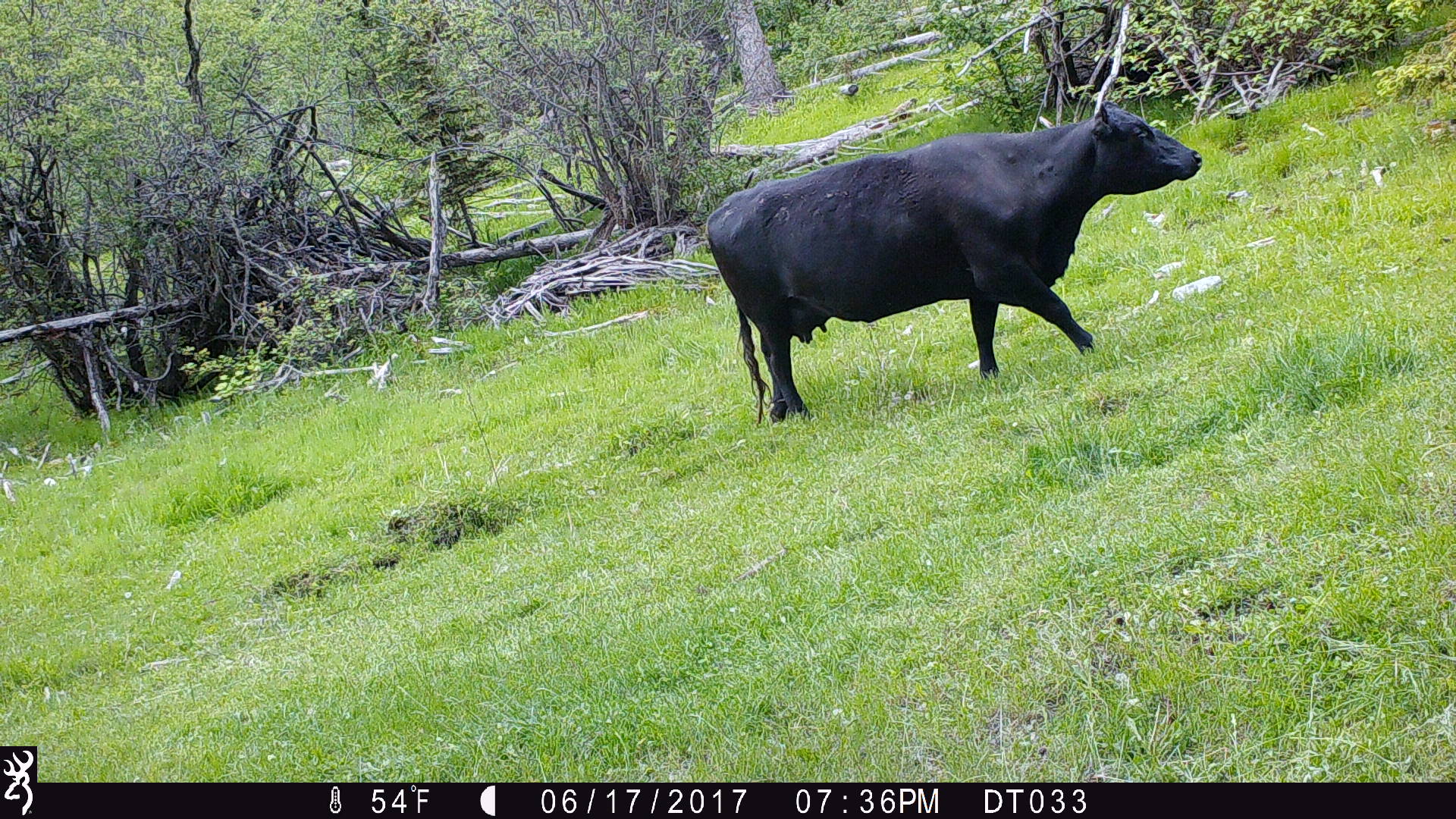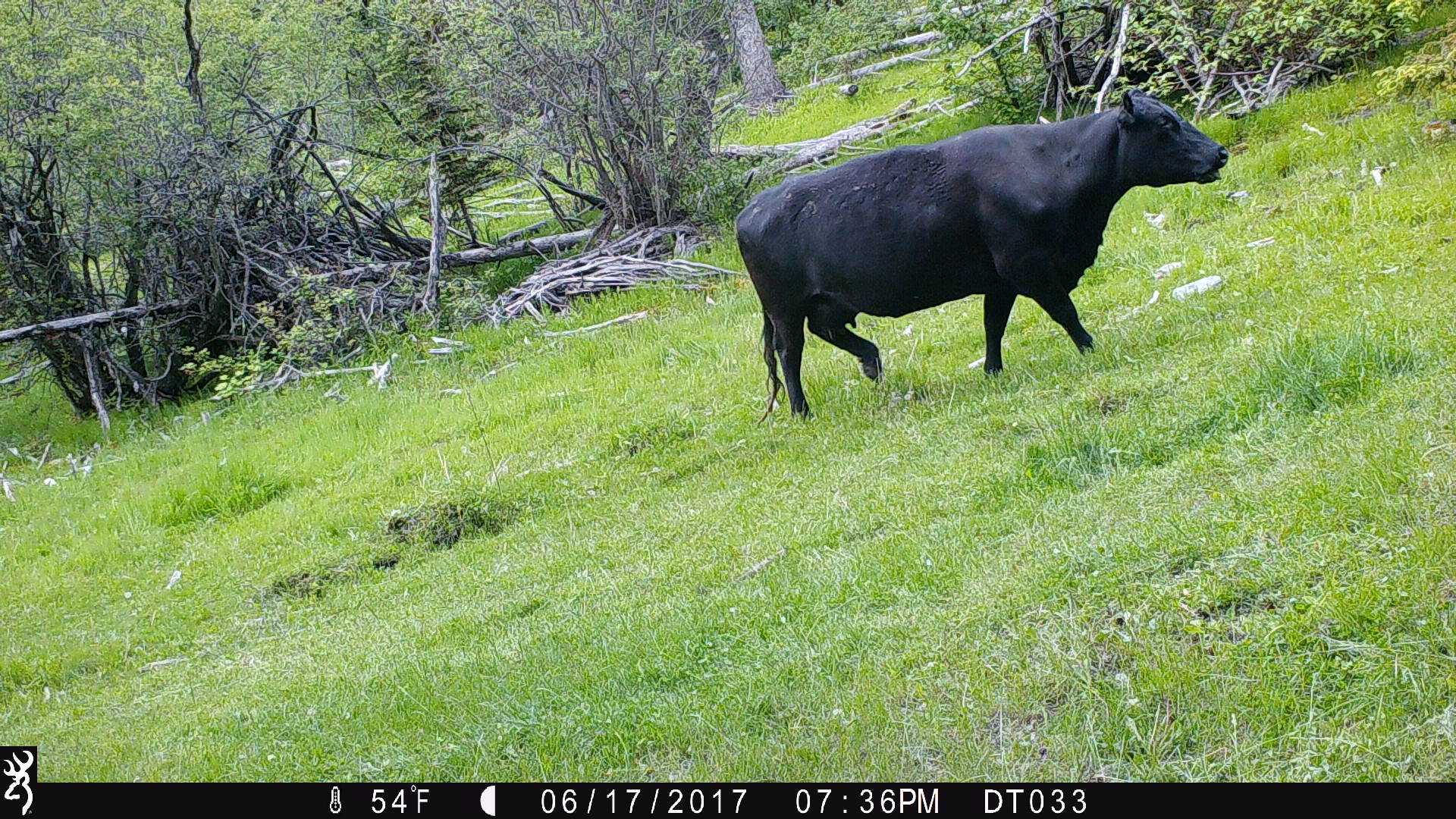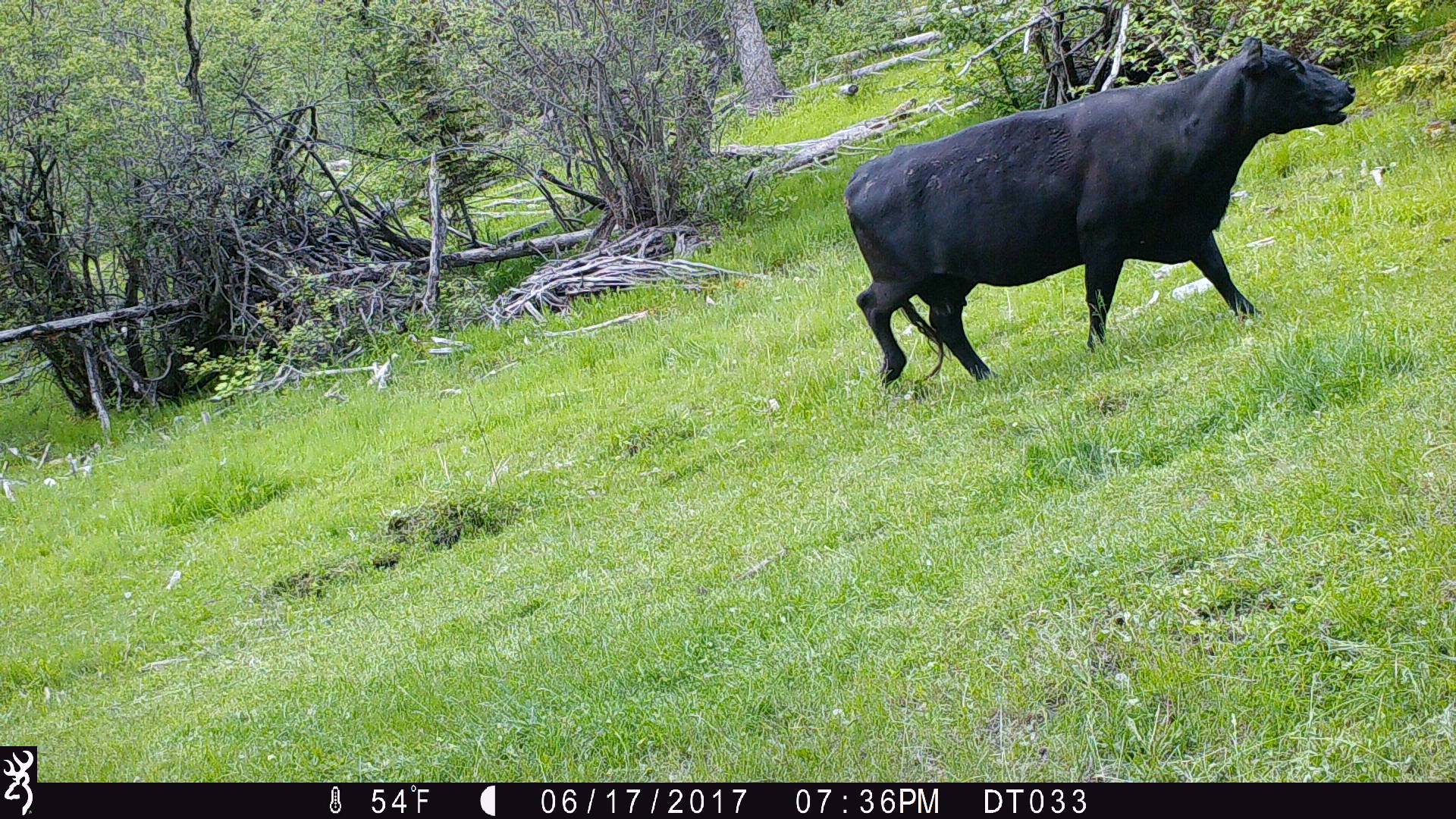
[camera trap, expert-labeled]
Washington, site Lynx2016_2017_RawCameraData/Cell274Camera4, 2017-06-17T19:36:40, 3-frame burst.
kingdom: Animalia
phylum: Chordata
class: Mammalia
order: Artiodactyla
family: Bovidae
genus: Bos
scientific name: Bos taurus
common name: domestic cattle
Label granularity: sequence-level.